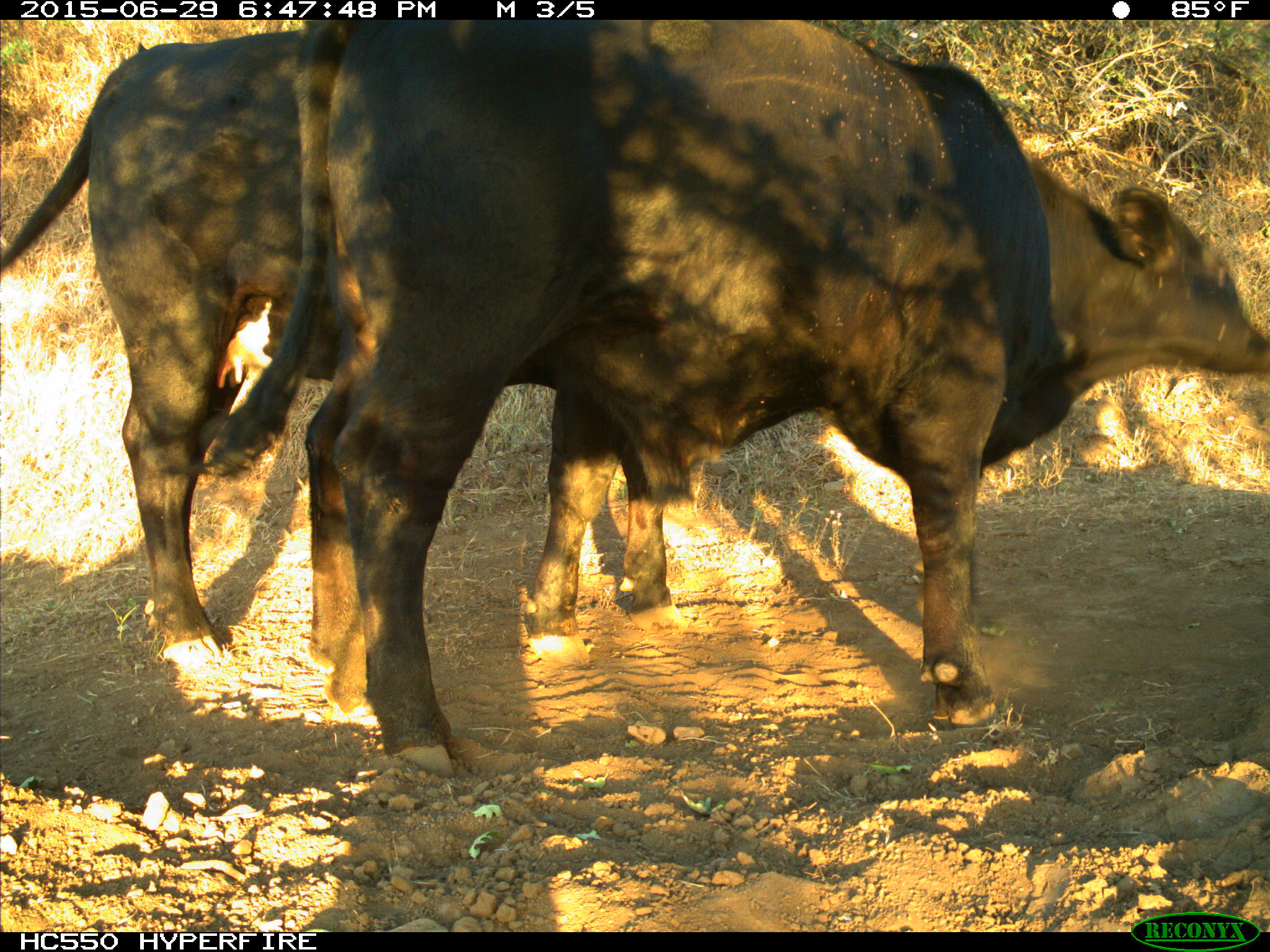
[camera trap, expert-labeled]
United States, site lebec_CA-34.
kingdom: Animalia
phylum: Chordata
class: Mammalia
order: Artiodactyla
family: Bovidae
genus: Bos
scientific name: Bos taurus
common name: domestic cow